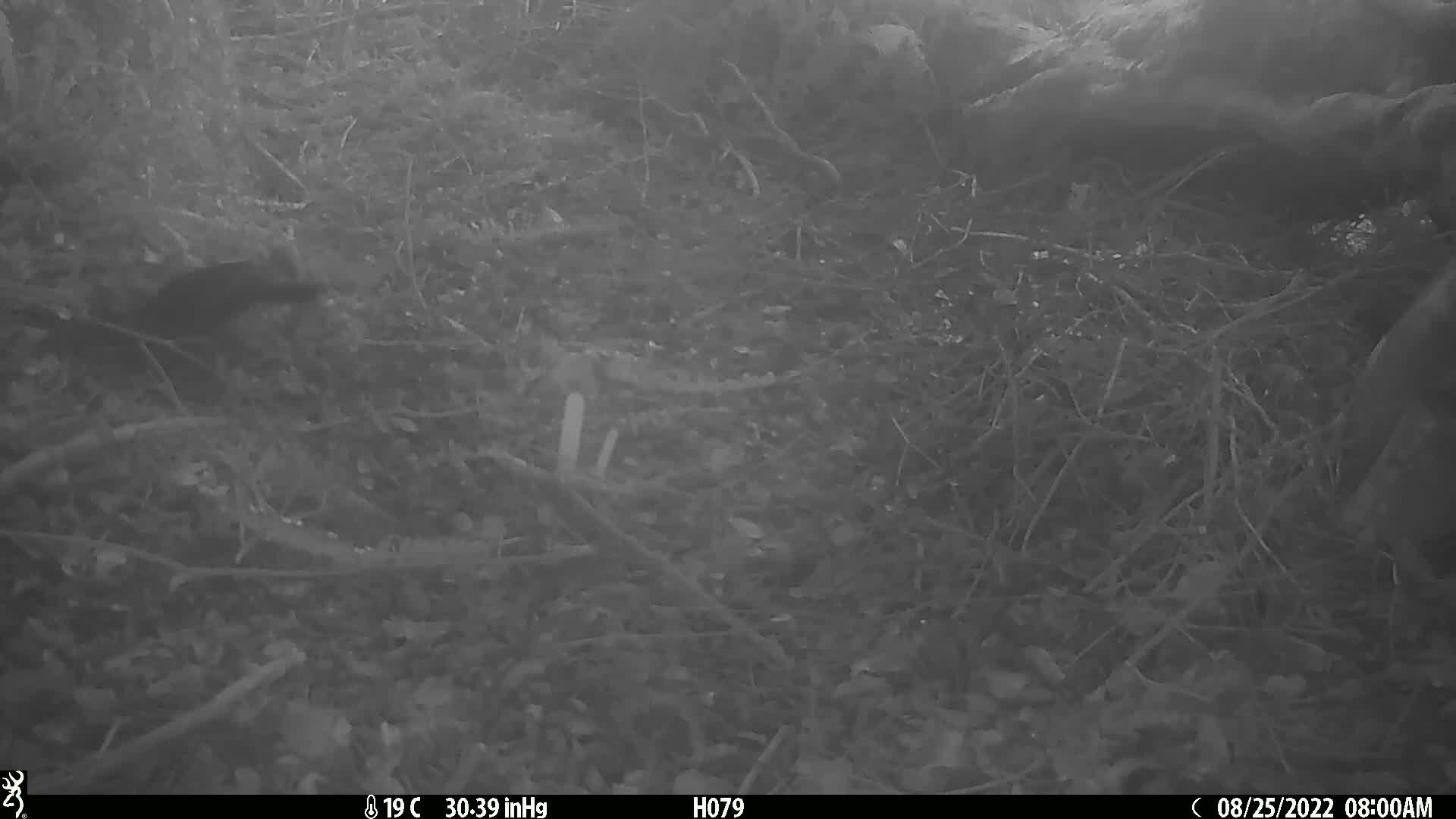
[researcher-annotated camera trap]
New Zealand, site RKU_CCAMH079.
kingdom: Animalia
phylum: Chordata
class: Aves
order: Passeriformes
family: Turdidae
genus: Turdus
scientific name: Turdus merula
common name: eurasian blackbird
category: blackbird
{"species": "blackbird (eurasian blackbird) (Turdus merula)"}